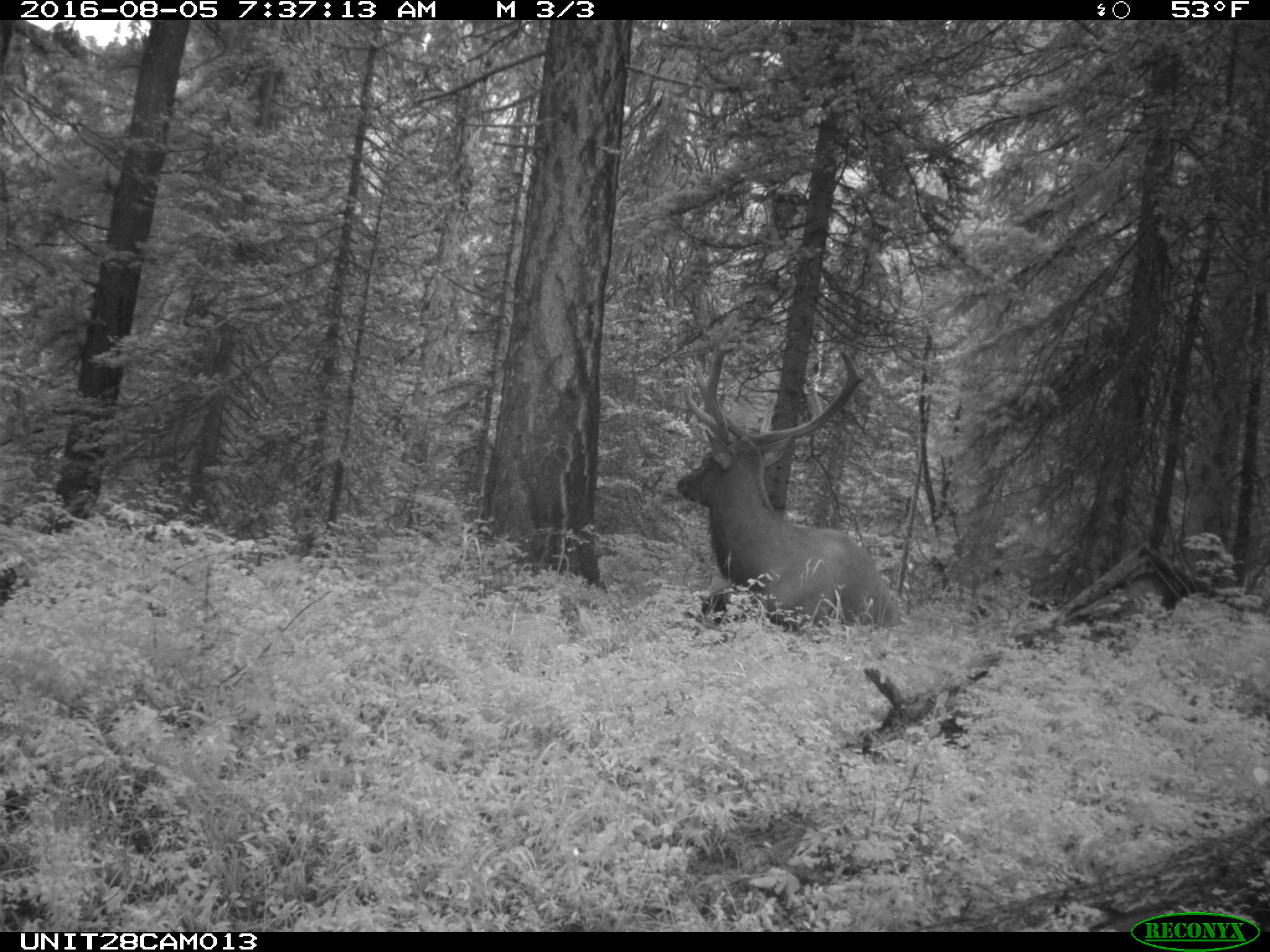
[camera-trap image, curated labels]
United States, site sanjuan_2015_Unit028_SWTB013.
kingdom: Animalia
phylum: Chordata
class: Mammalia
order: Artiodactyla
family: Cervidae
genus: Cervus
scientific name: Cervus elaphus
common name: red deer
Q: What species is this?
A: Cervus elaphus (red deer).